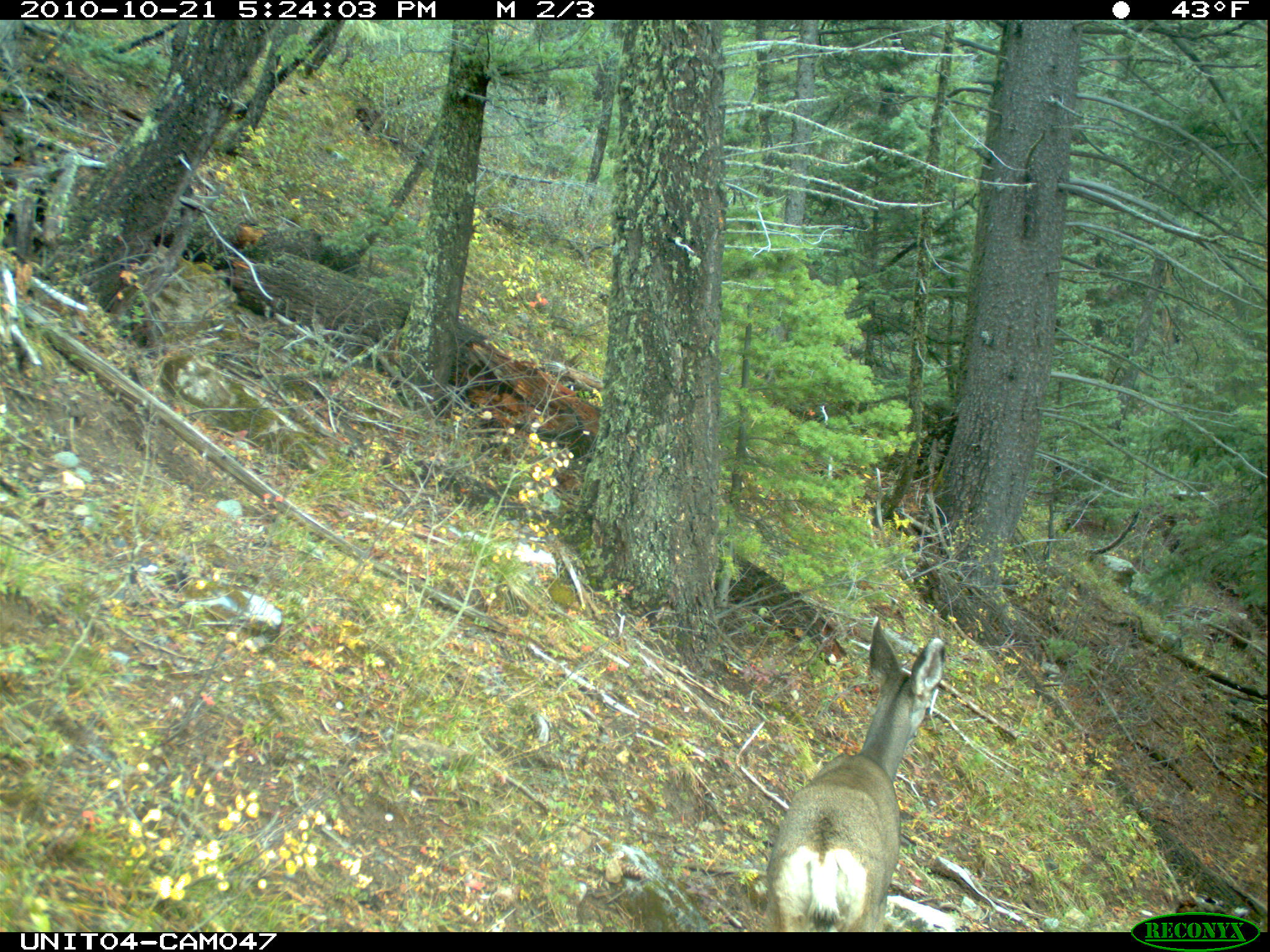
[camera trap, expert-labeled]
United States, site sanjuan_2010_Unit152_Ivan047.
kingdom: Animalia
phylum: Chordata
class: Mammalia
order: Artiodactyla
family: Cervidae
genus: Odocoileus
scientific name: Odocoileus hemionus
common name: mule deer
Odocoileus hemionus (mule deer).